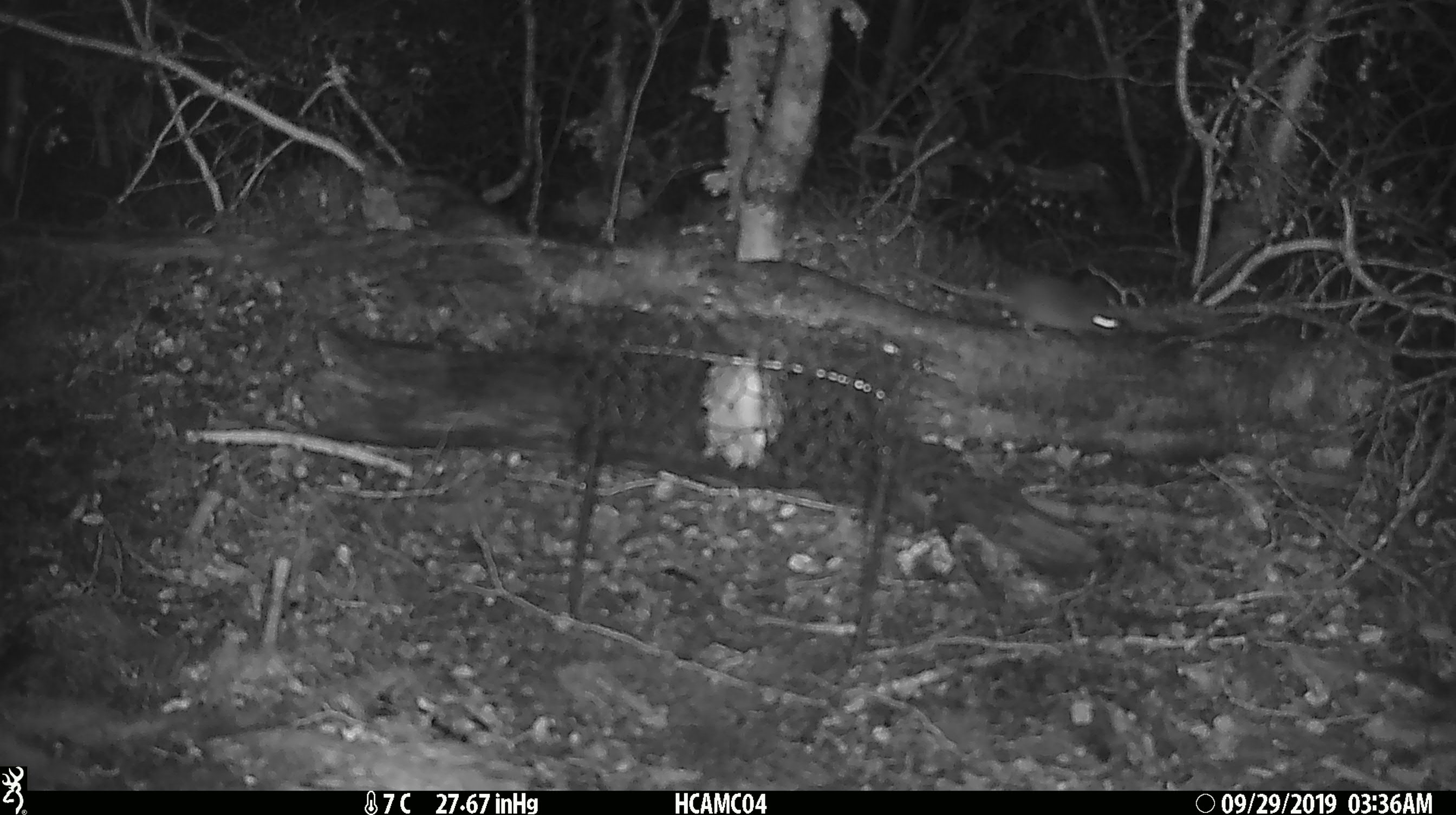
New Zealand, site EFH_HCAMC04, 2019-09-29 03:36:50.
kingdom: Animalia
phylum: Chordata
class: Mammalia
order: Rodentia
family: Muridae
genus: Mus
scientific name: Mus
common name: mouse